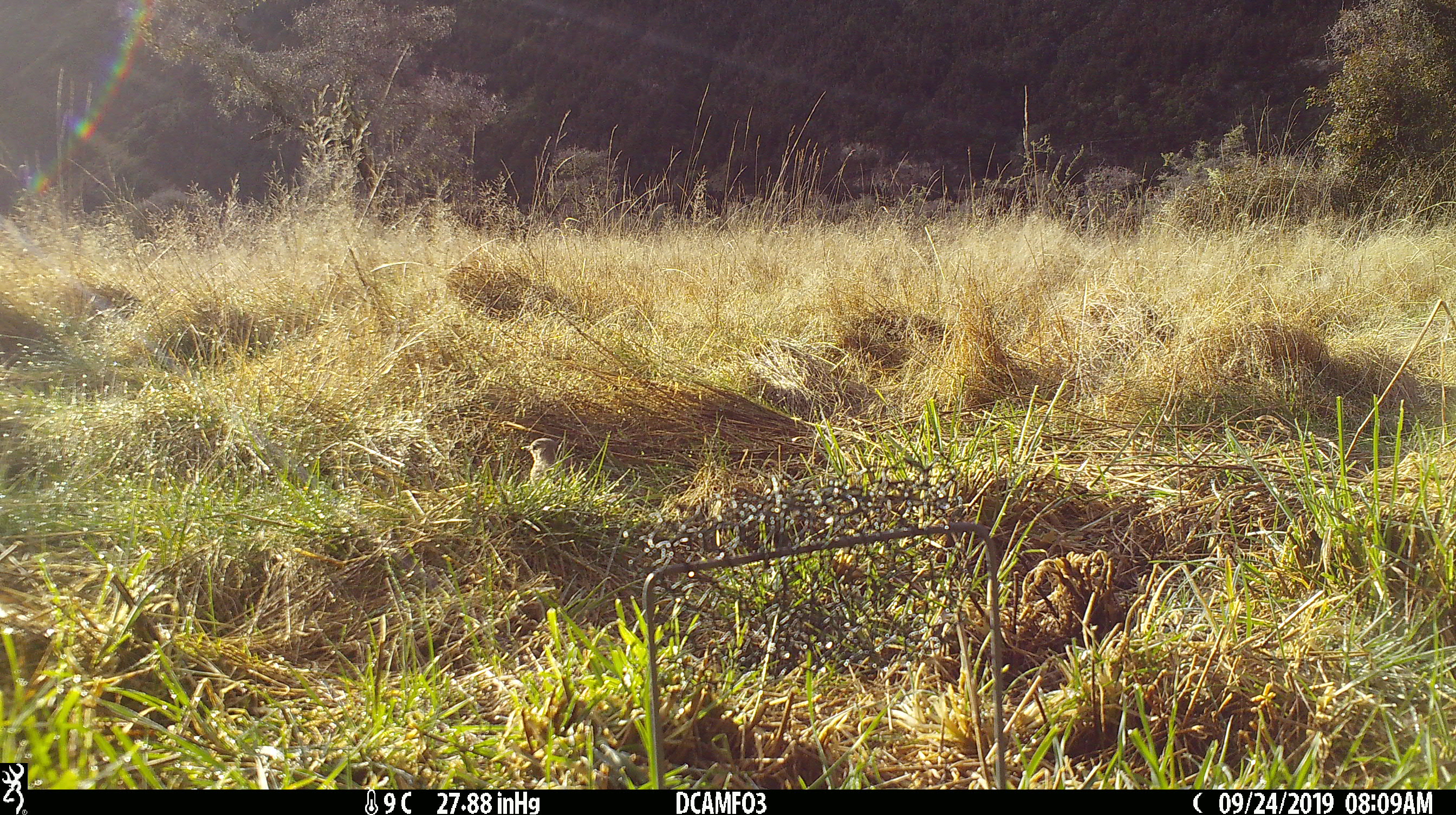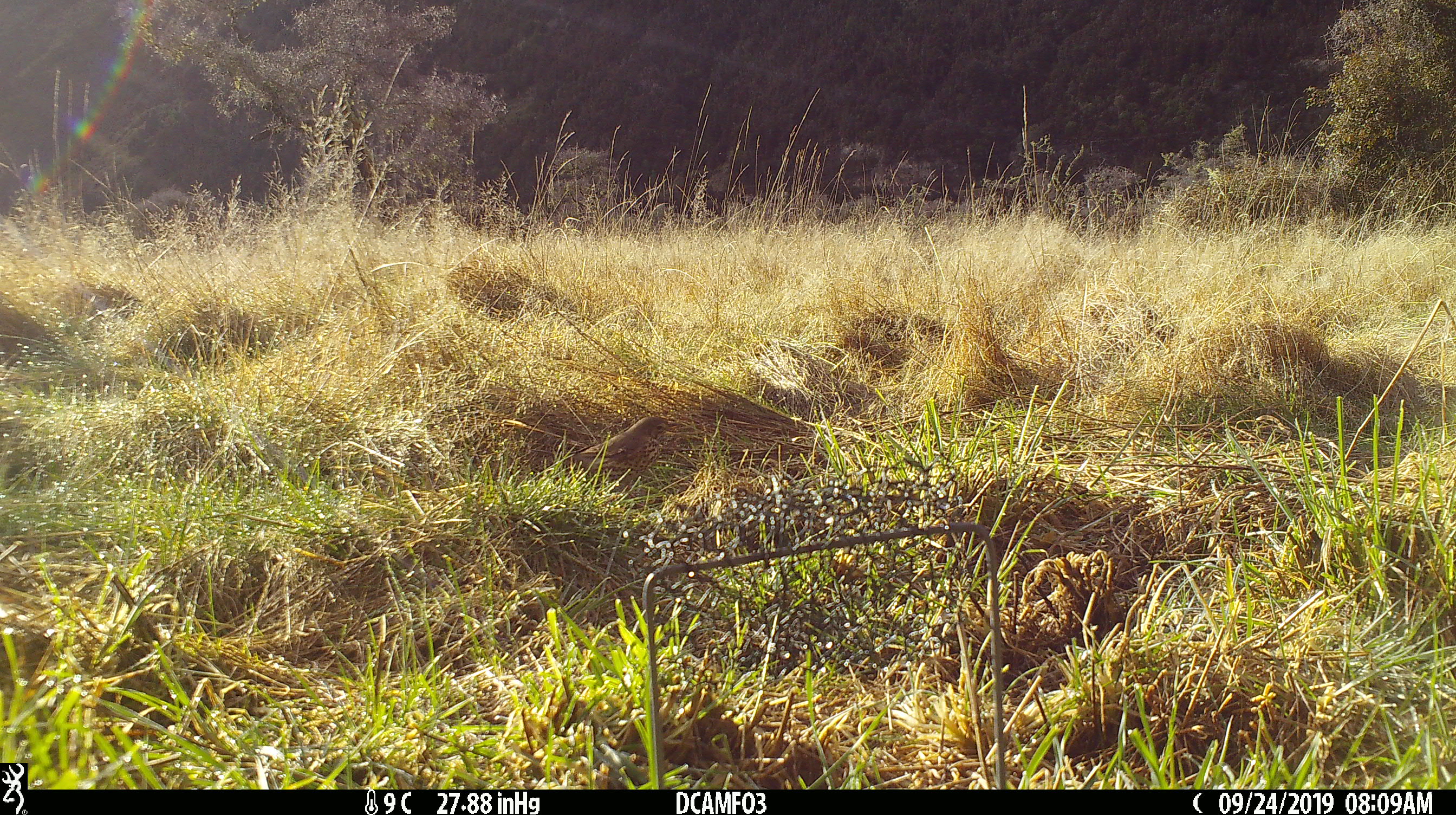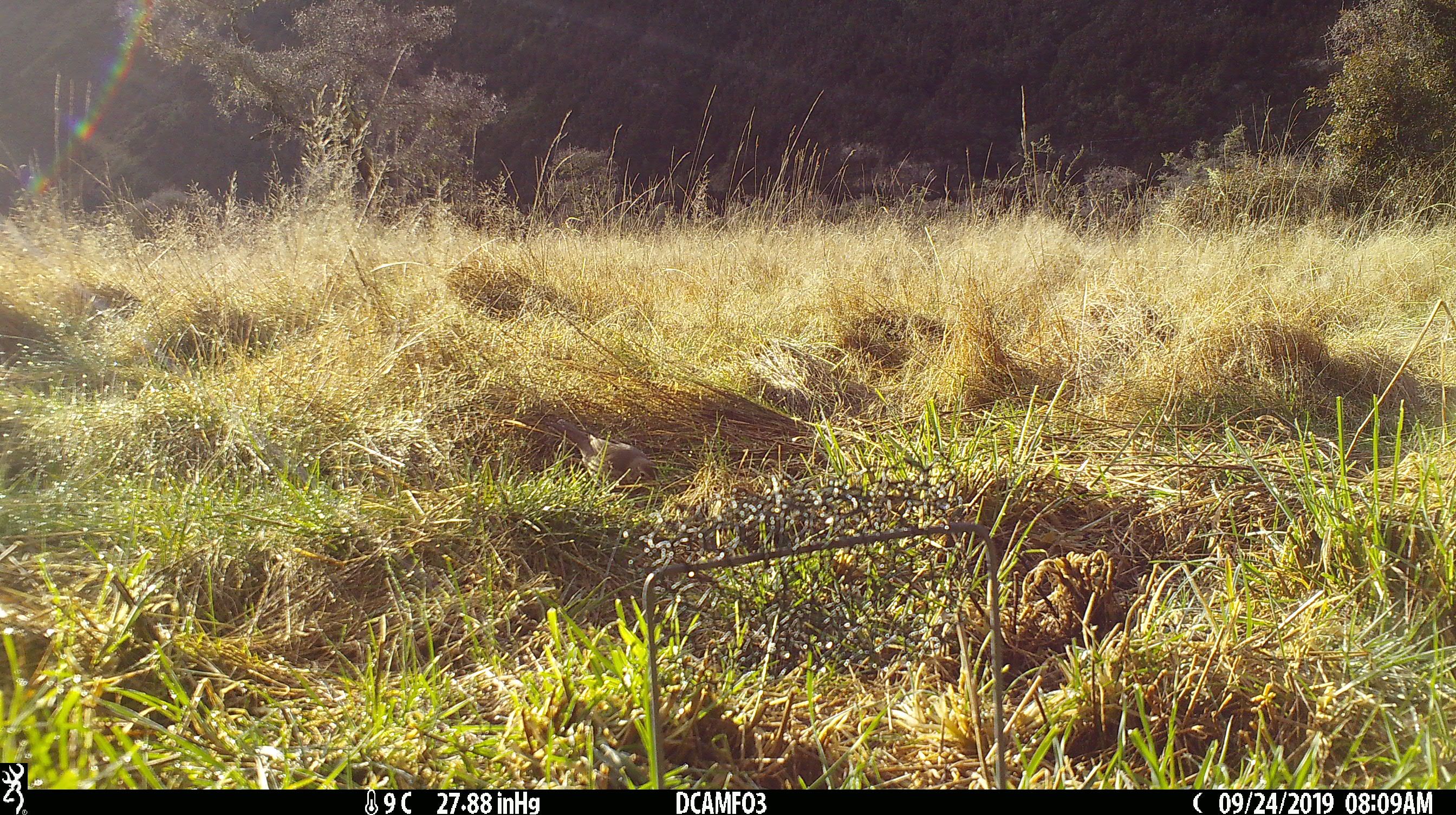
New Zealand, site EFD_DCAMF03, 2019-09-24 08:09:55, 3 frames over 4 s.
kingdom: Animalia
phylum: Chordata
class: Aves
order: Passeriformes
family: Turdidae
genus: Turdus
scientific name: Turdus philomelos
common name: song thrush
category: thrush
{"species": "thrush (song thrush) (Turdus philomelos)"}